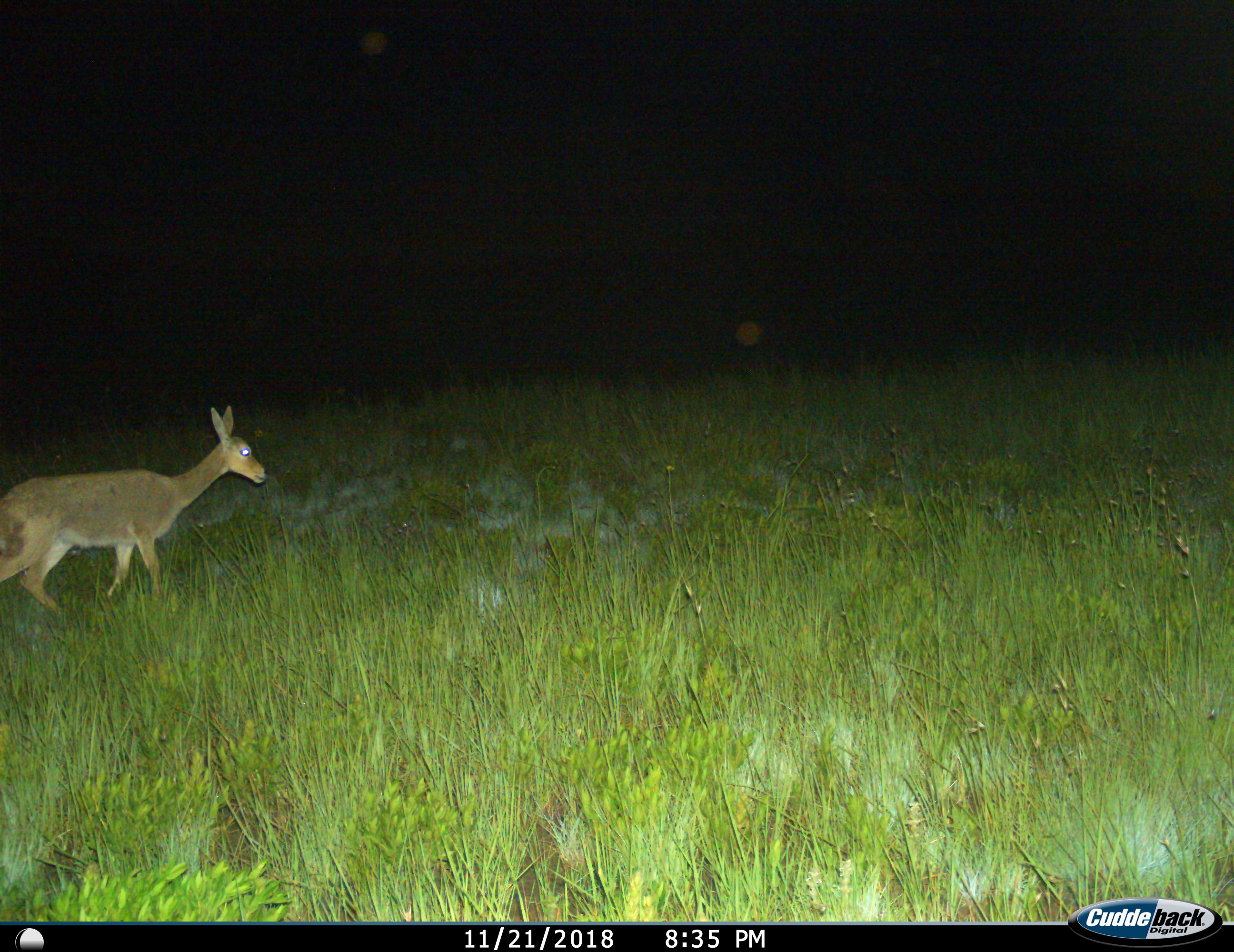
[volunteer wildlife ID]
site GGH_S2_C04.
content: unidentified animal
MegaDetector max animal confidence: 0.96